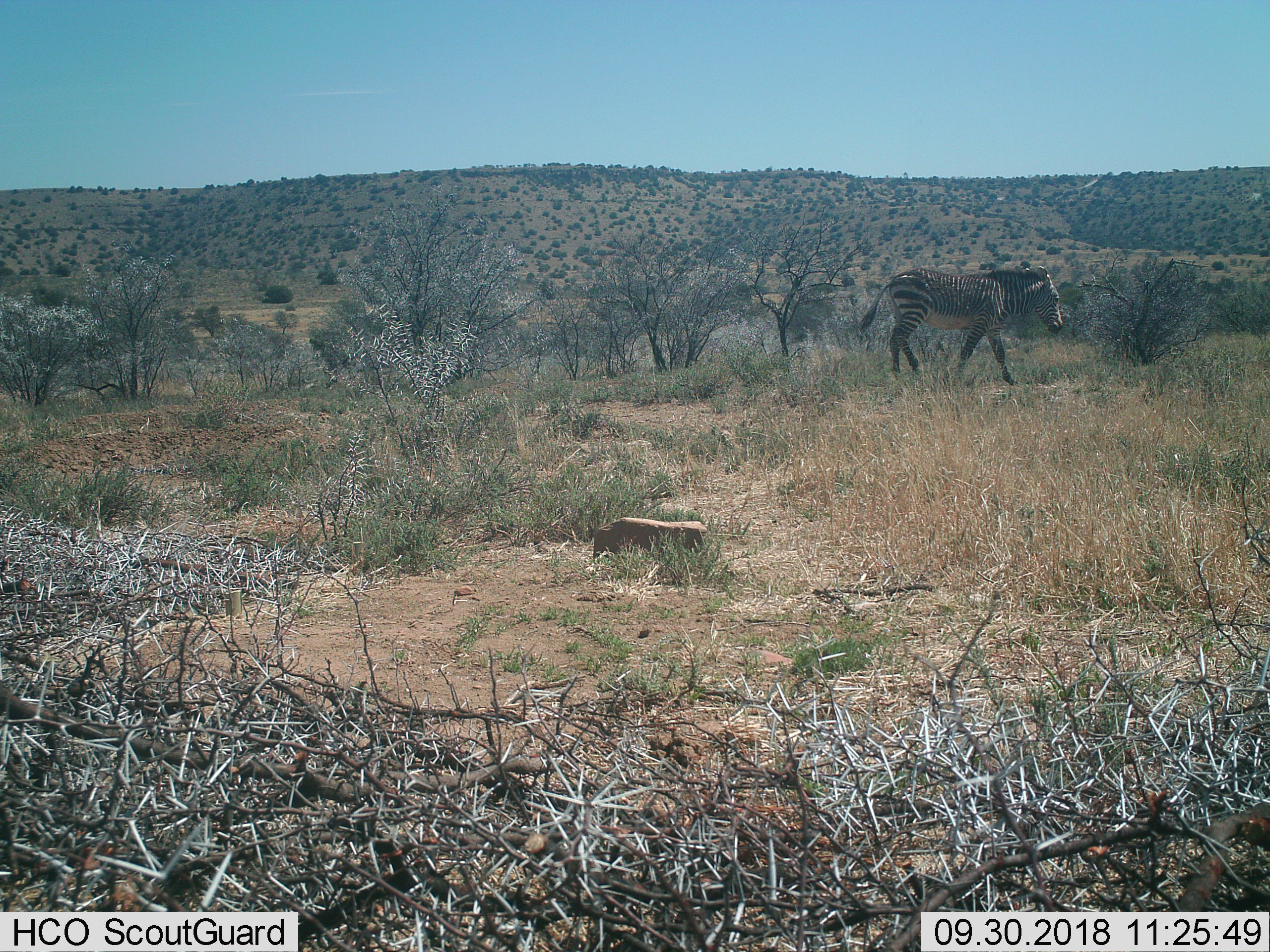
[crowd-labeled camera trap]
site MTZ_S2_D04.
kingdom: Animalia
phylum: Chordata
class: Mammalia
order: Perissodactyla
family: Equidae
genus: Equus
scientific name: Equus zebra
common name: mountain zebra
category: zebramountain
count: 1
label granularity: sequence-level